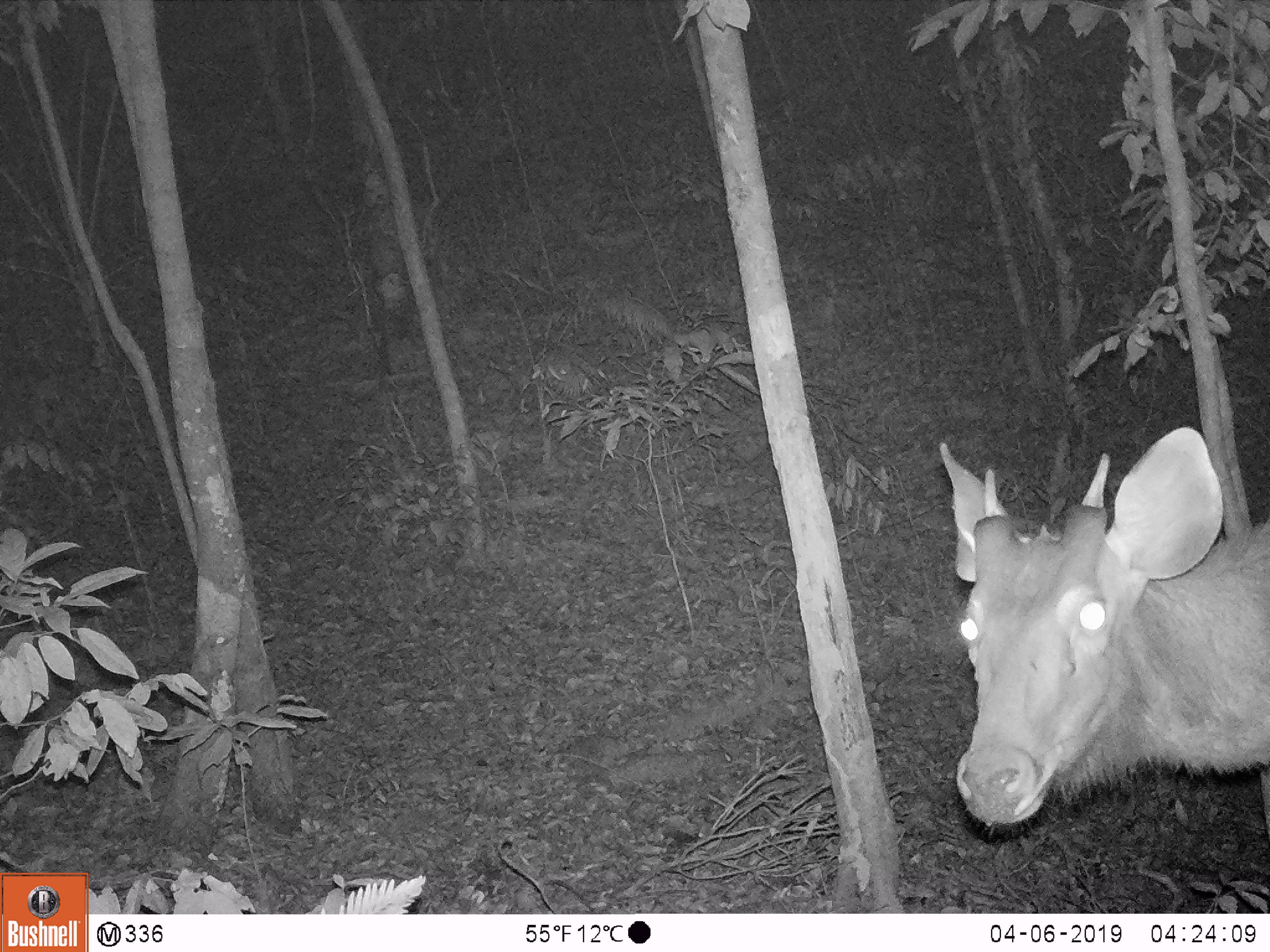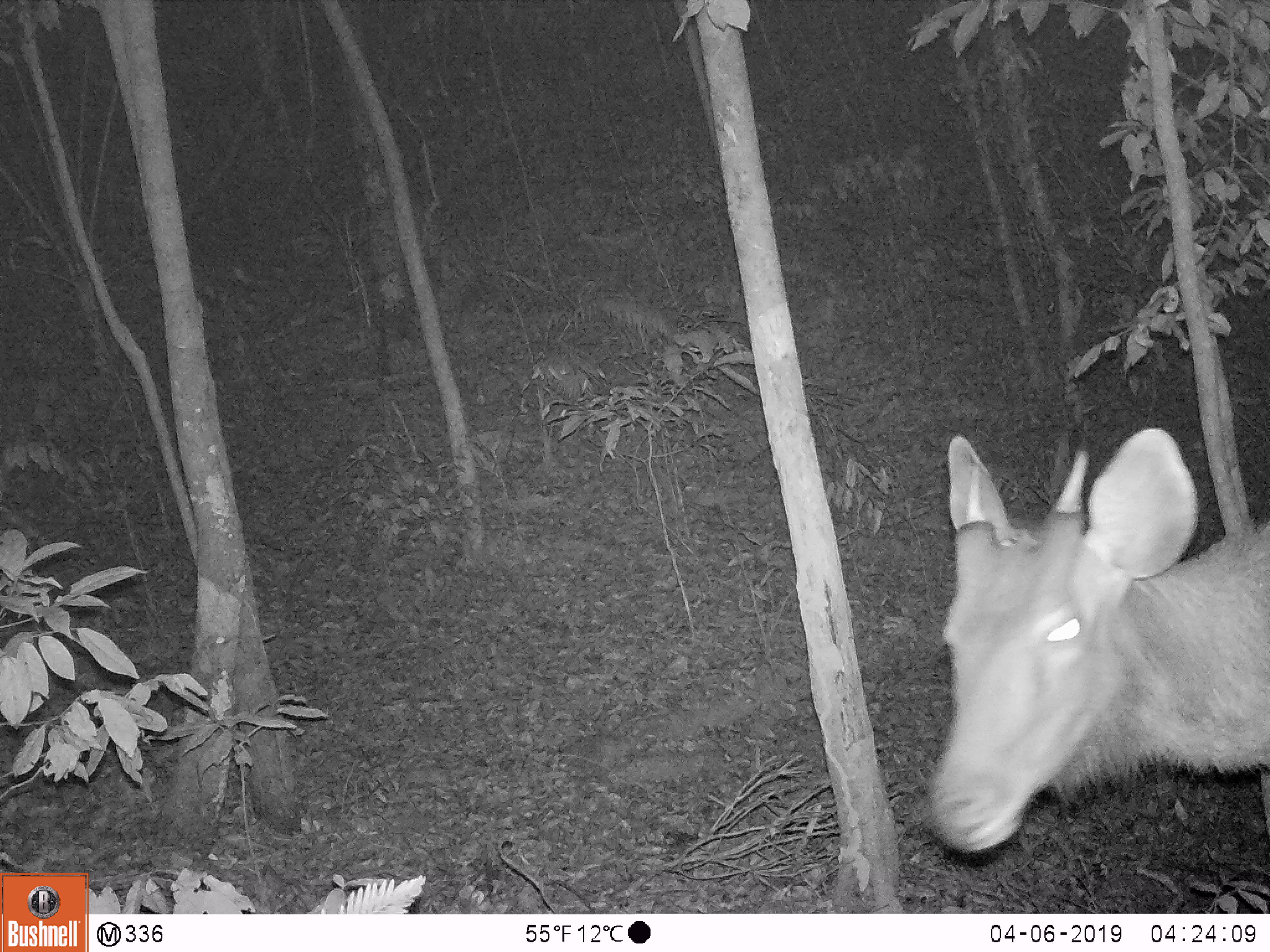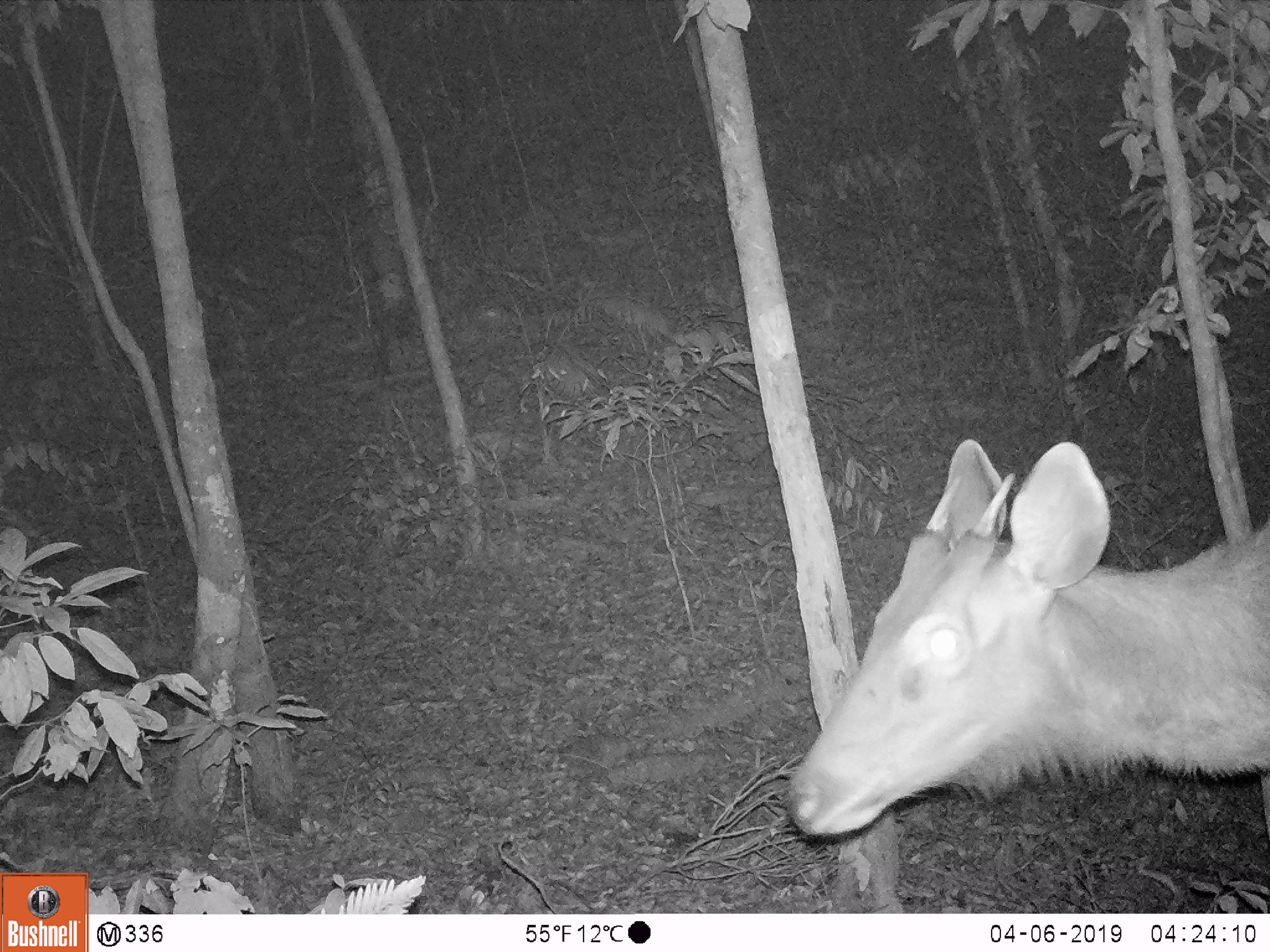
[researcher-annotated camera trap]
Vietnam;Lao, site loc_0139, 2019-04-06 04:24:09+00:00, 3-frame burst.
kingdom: Animalia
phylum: Chordata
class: Mammalia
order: Artiodactyla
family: Cervidae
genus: Rusa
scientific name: Rusa unicolor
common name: sambar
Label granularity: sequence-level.